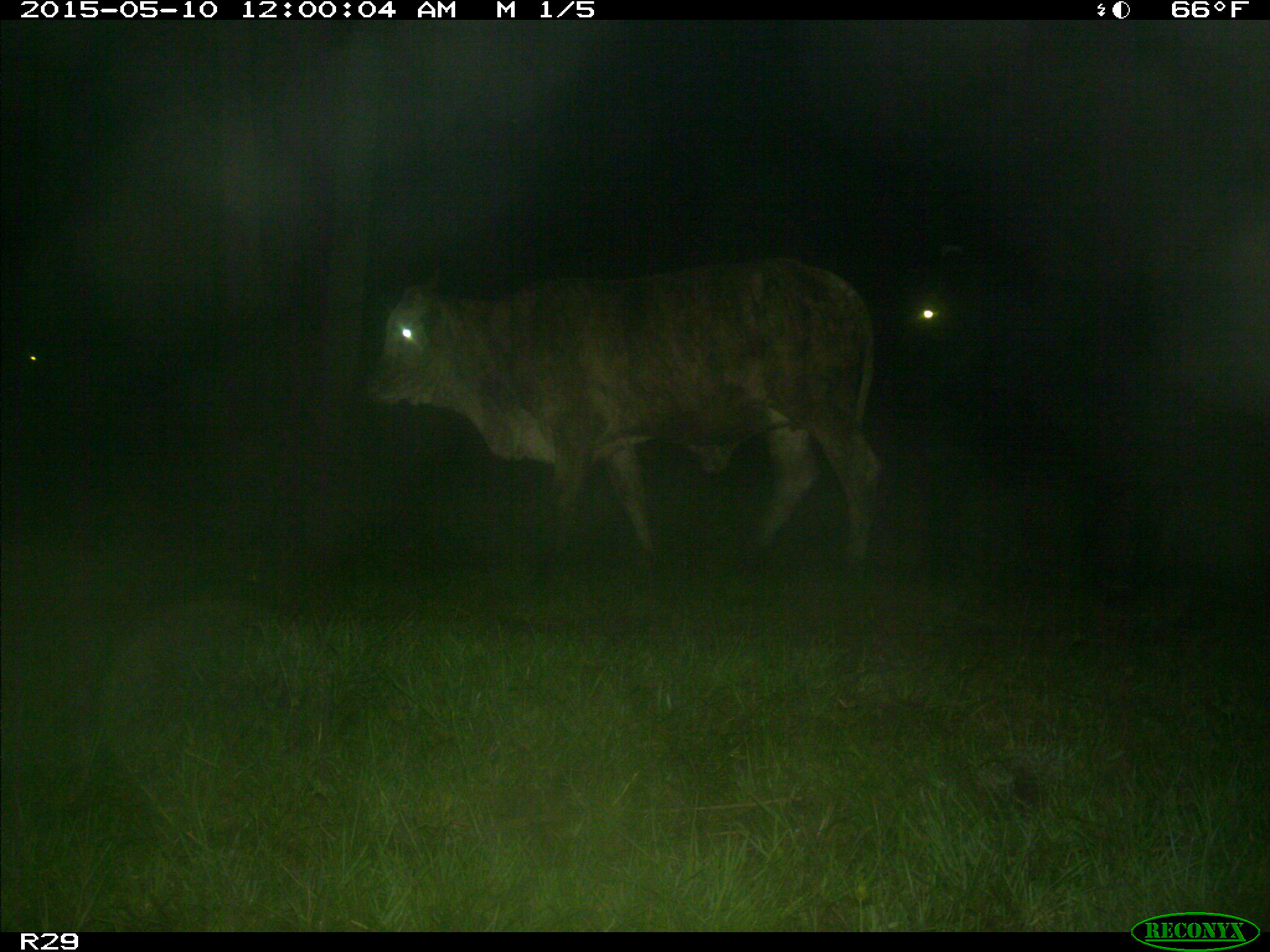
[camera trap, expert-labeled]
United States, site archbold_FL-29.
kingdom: Animalia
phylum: Chordata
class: Mammalia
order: Artiodactyla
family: Bovidae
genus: Bos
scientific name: Bos taurus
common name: domestic cow